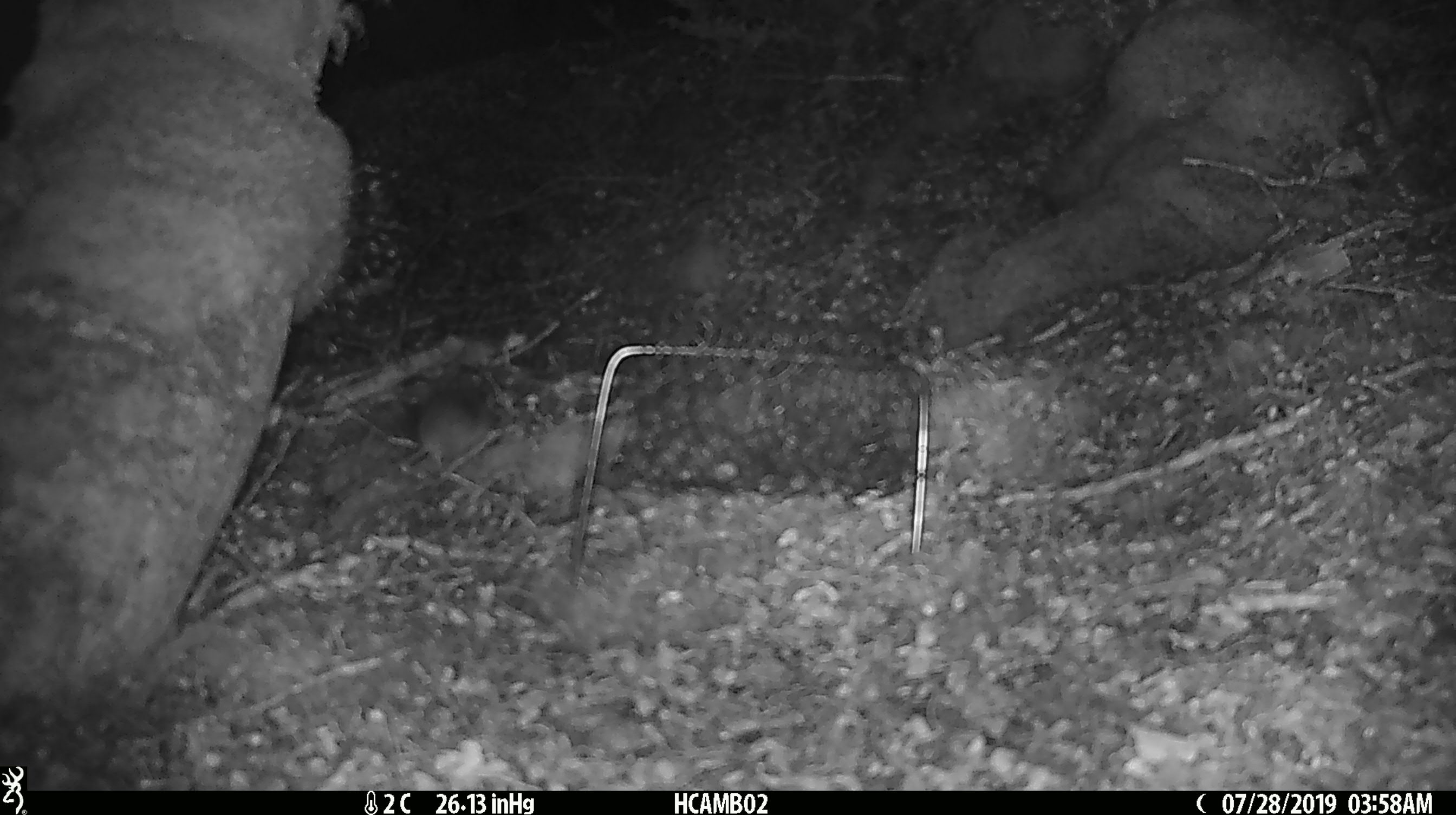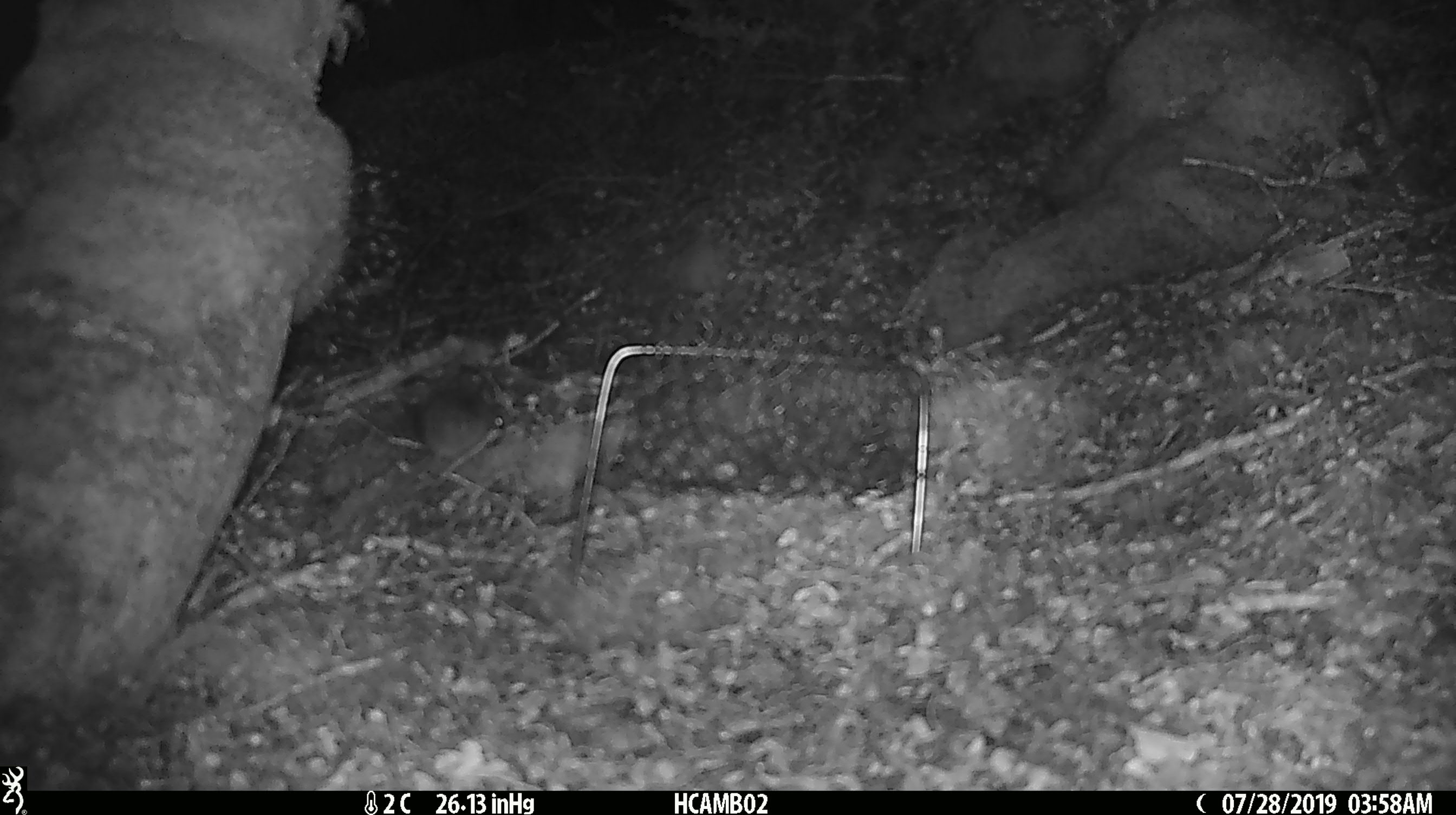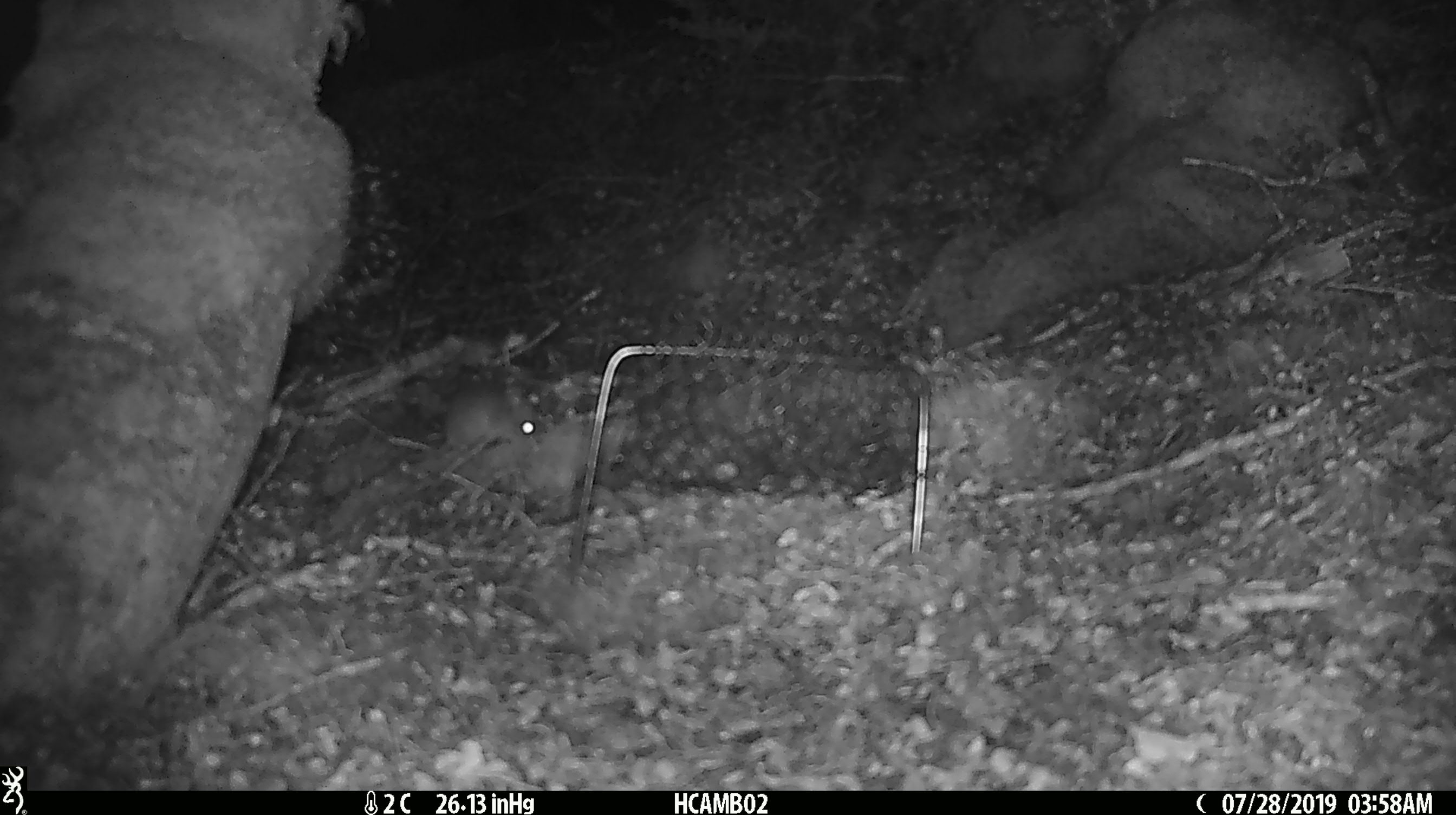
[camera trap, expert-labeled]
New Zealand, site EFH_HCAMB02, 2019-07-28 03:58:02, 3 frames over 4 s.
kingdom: Animalia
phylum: Chordata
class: Mammalia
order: Rodentia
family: Muridae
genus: Mus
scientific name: Mus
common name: mouse